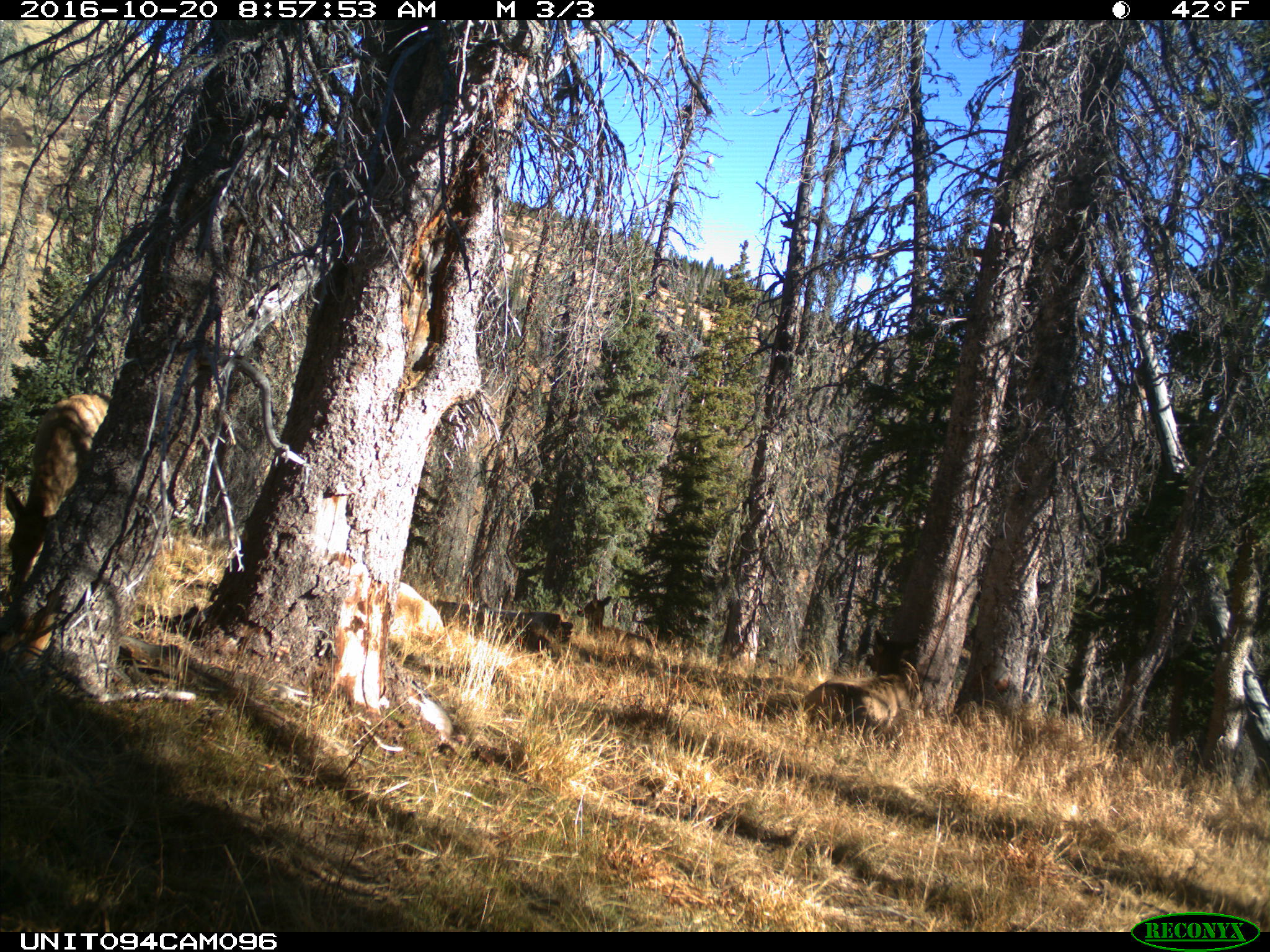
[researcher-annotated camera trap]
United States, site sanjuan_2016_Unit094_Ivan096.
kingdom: Animalia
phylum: Chordata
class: Mammalia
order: Artiodactyla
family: Cervidae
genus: Cervus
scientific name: Cervus elaphus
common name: red deer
Cervus elaphus (red deer).